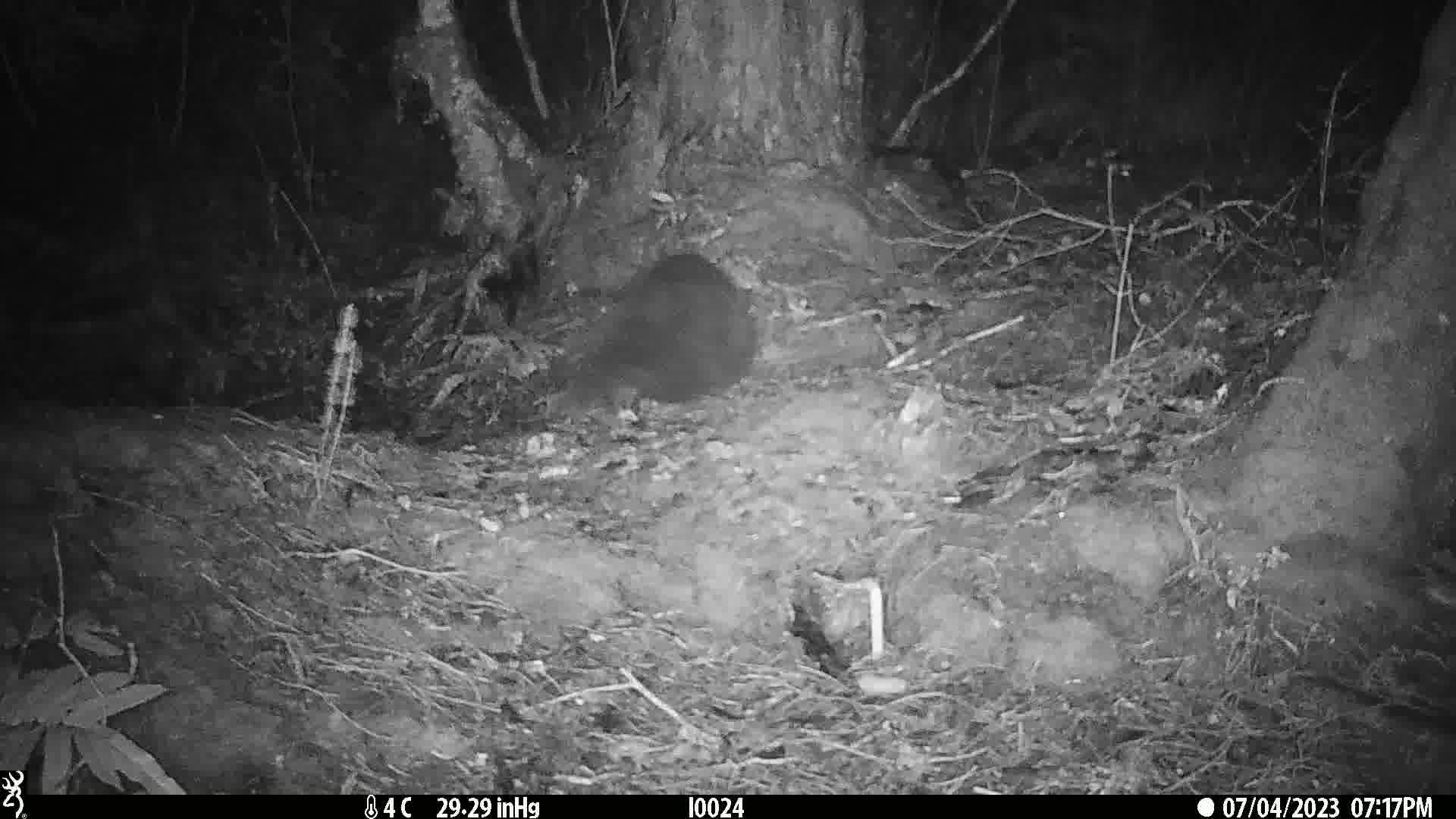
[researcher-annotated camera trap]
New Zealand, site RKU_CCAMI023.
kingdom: Animalia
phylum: Chordata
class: Mammalia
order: Diprotodontia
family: Phalangeridae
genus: Trichosurus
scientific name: Trichosurus vulpecula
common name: common brushtail possum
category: possum